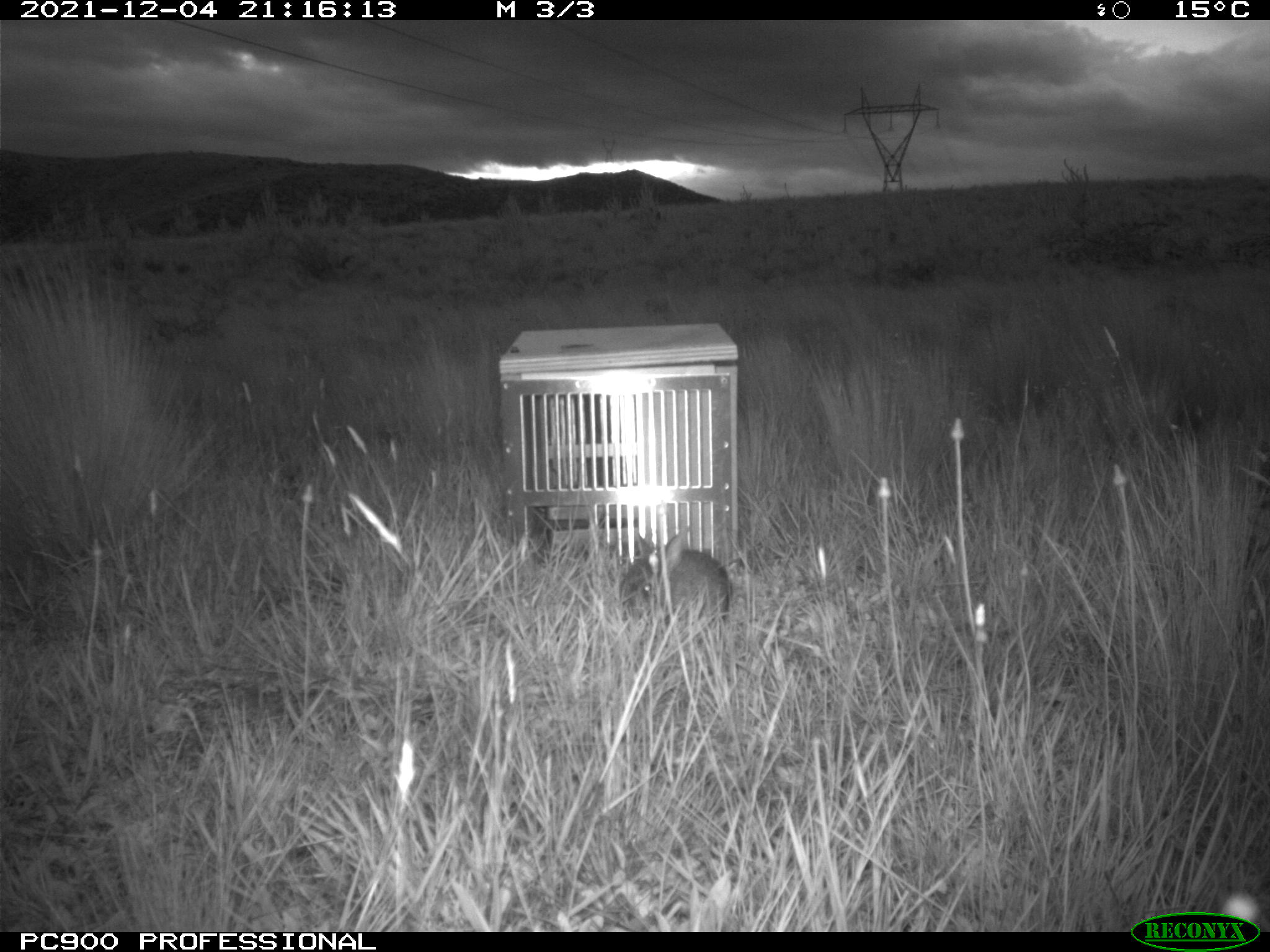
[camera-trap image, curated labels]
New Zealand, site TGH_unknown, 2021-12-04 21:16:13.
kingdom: Animalia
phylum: Chordata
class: Mammalia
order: Lagomorpha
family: Leporidae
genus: Oryctolagus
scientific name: Oryctolagus cuniculus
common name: european rabbit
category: rabbit